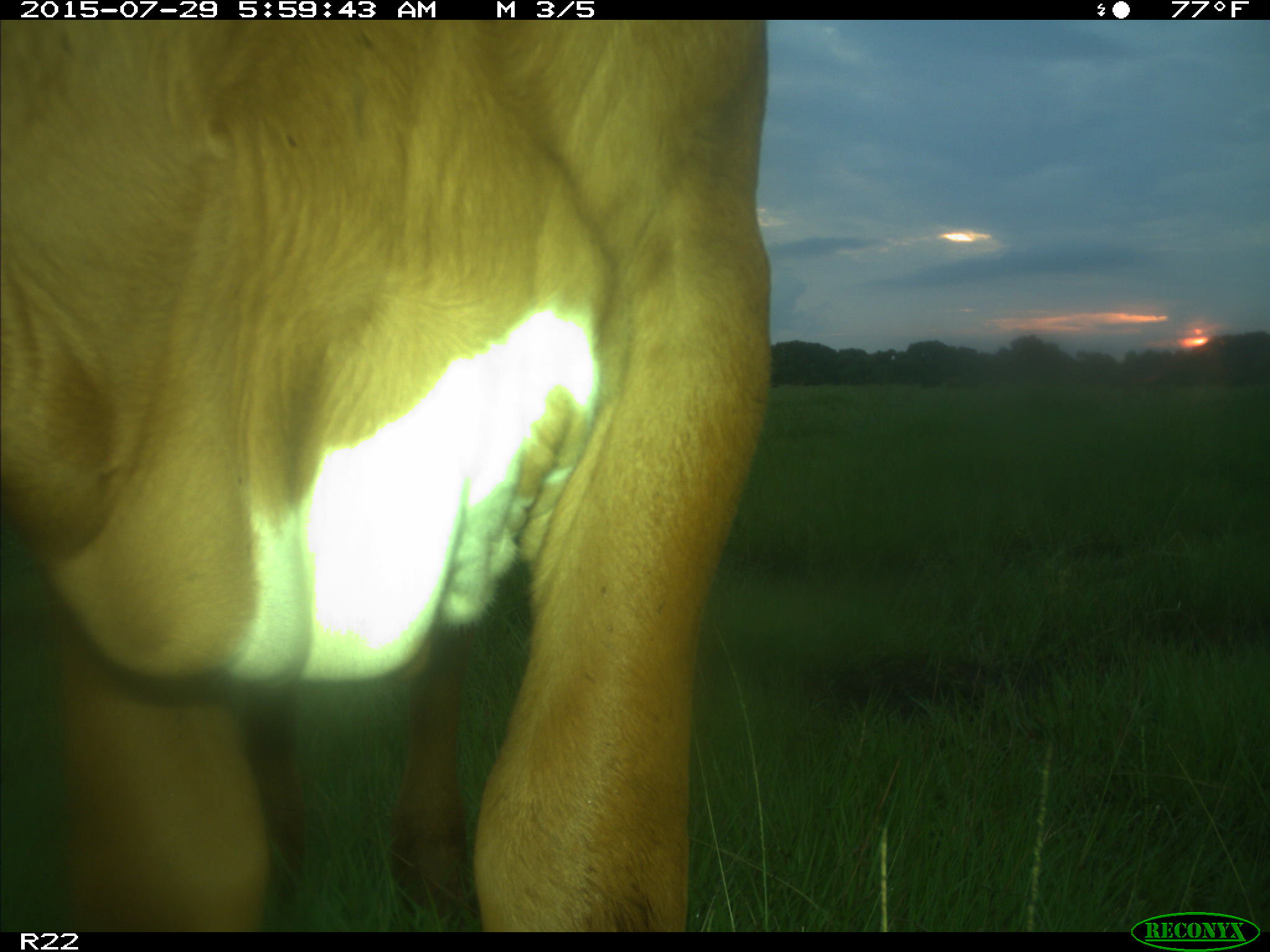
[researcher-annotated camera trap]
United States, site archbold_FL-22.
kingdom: Animalia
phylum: Chordata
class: Mammalia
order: Artiodactyla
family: Bovidae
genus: Bos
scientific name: Bos taurus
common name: domestic cow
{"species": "Bos taurus (domestic cow)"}